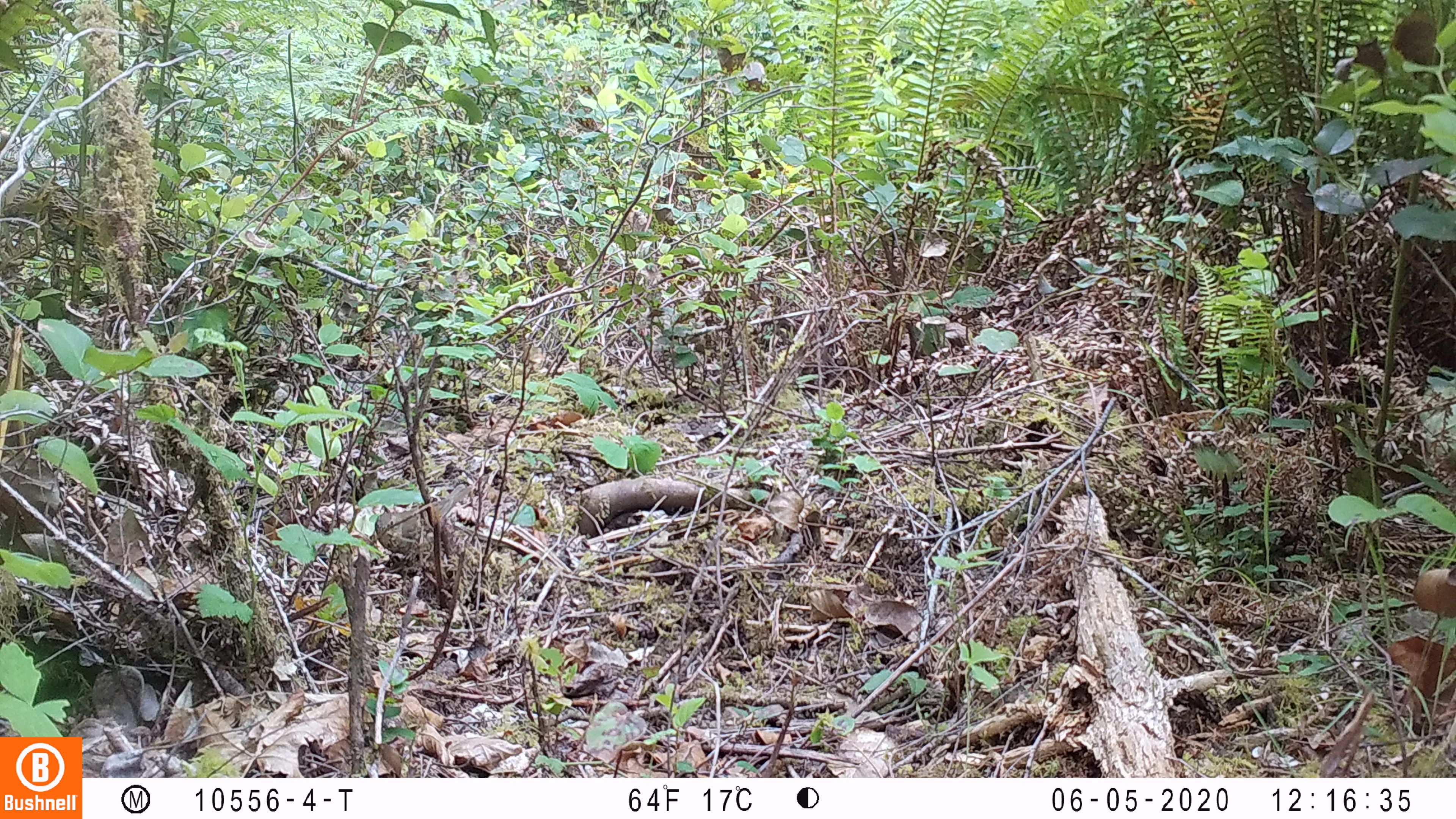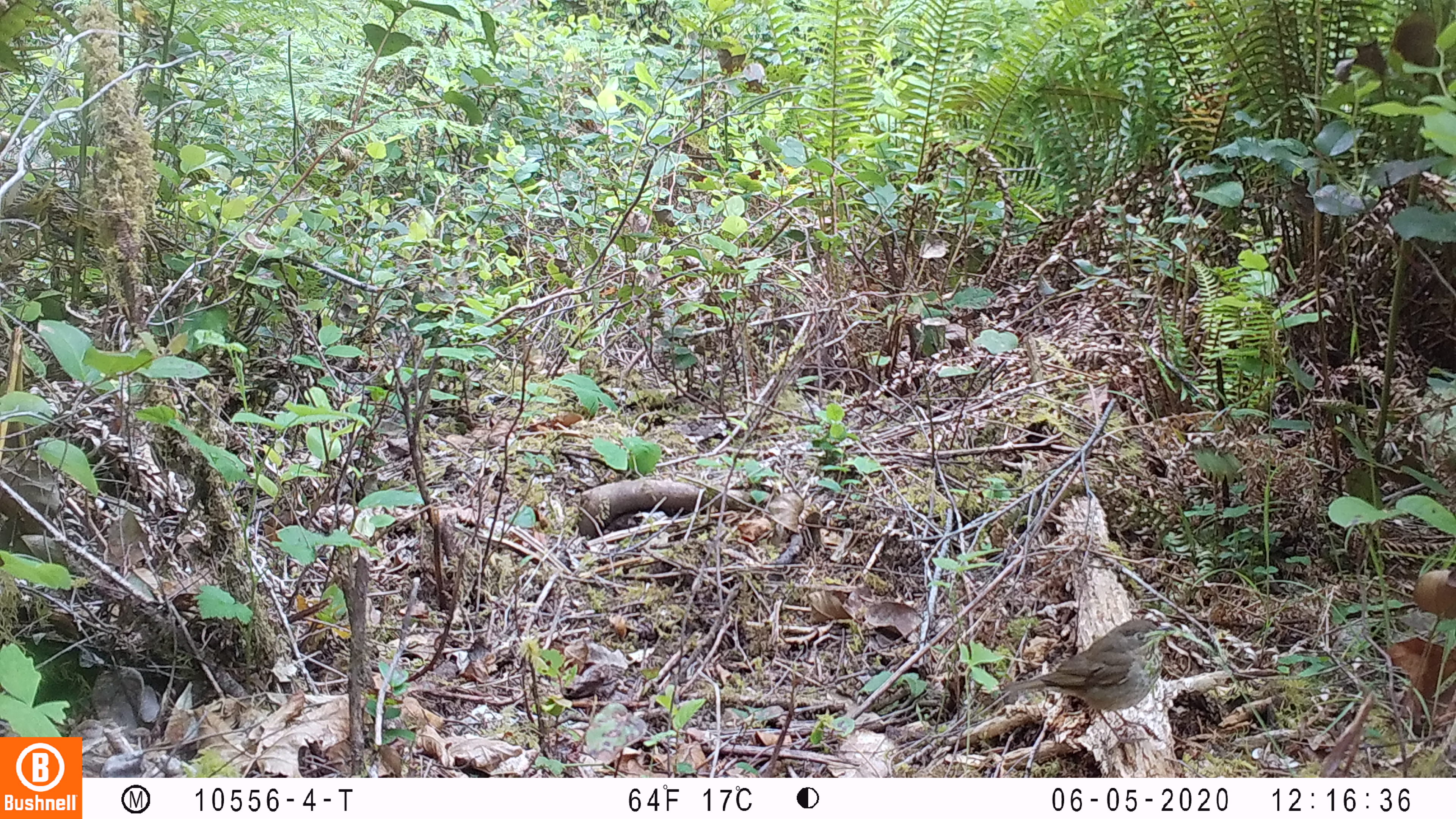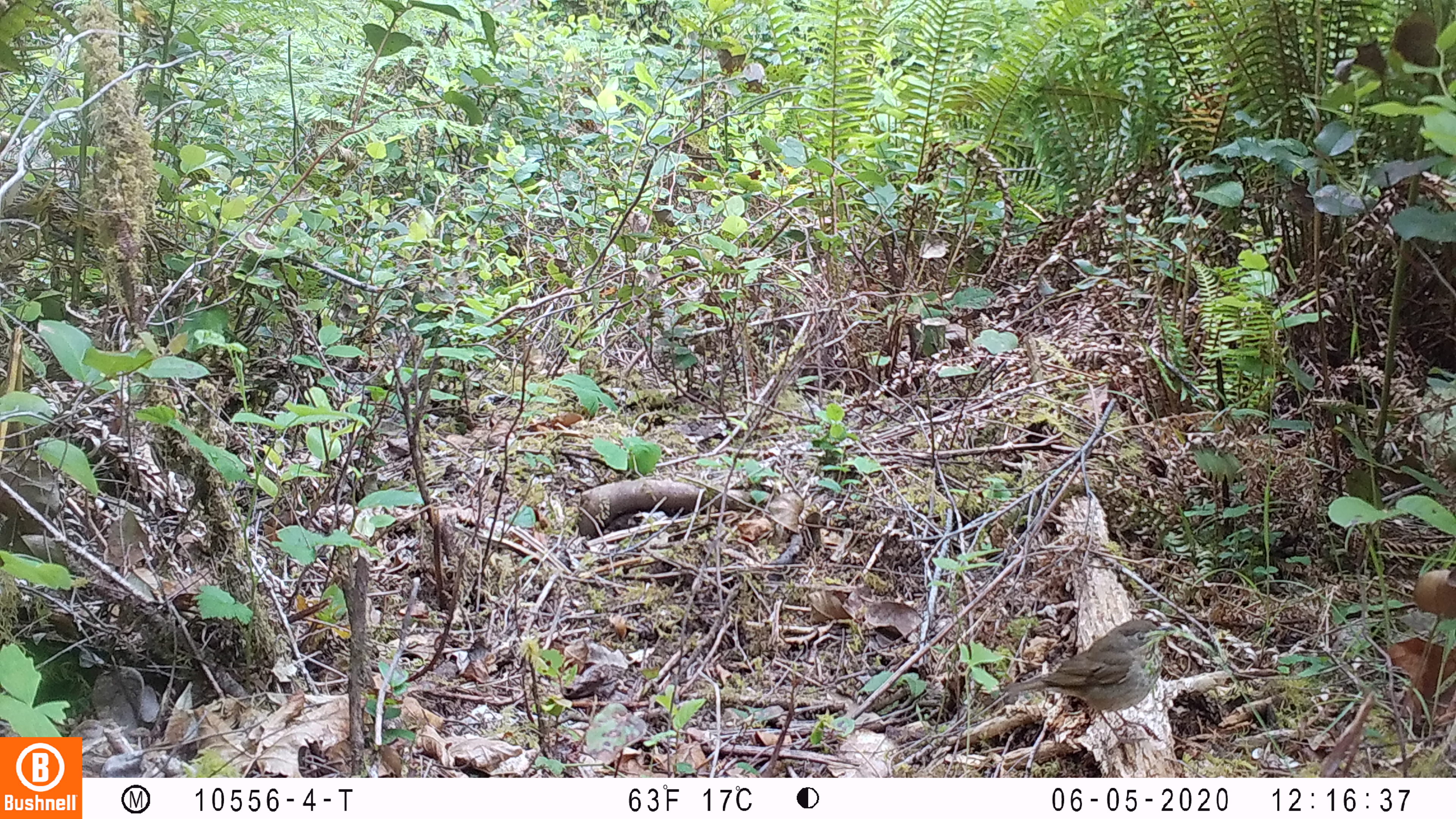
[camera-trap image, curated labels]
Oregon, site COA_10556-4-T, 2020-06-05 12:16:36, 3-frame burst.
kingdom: Animalia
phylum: Chordata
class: Aves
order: Passeriformes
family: Turdidae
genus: Catharus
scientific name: Catharus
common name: brown thrushes and nightingale-thrushes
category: catharus species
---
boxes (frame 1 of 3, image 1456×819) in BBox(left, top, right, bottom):
catharus species: BBox(373, 488, 469, 555)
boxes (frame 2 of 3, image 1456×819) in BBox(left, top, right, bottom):
catharus species: BBox(1009, 614, 1173, 732)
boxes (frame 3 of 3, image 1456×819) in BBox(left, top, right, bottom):
catharus species: BBox(1009, 619, 1170, 712)